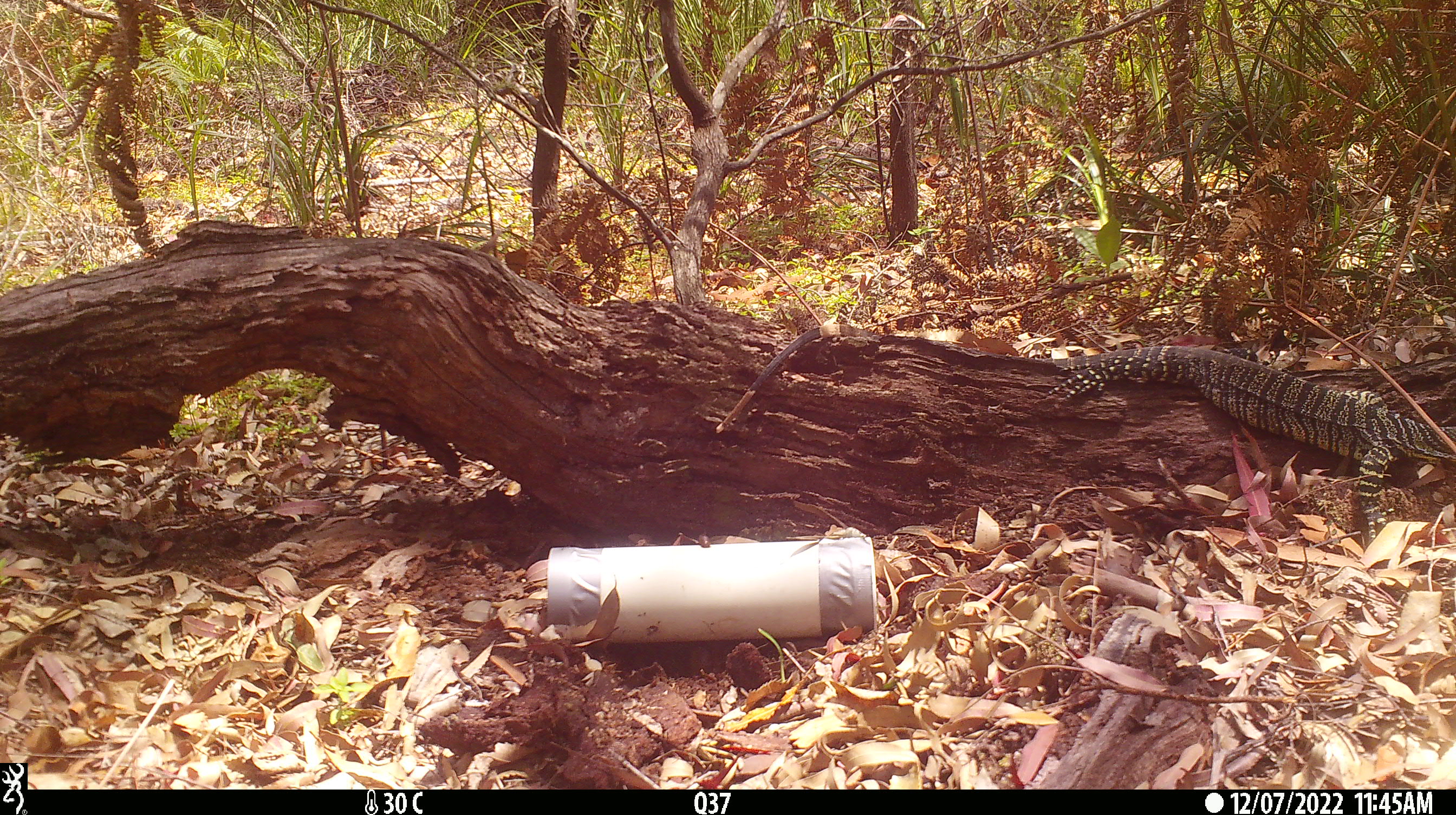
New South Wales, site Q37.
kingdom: Animalia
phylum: Chordata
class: Reptilia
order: Squamata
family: Varanidae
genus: Varanus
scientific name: Varanus varius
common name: lace monitor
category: goanna